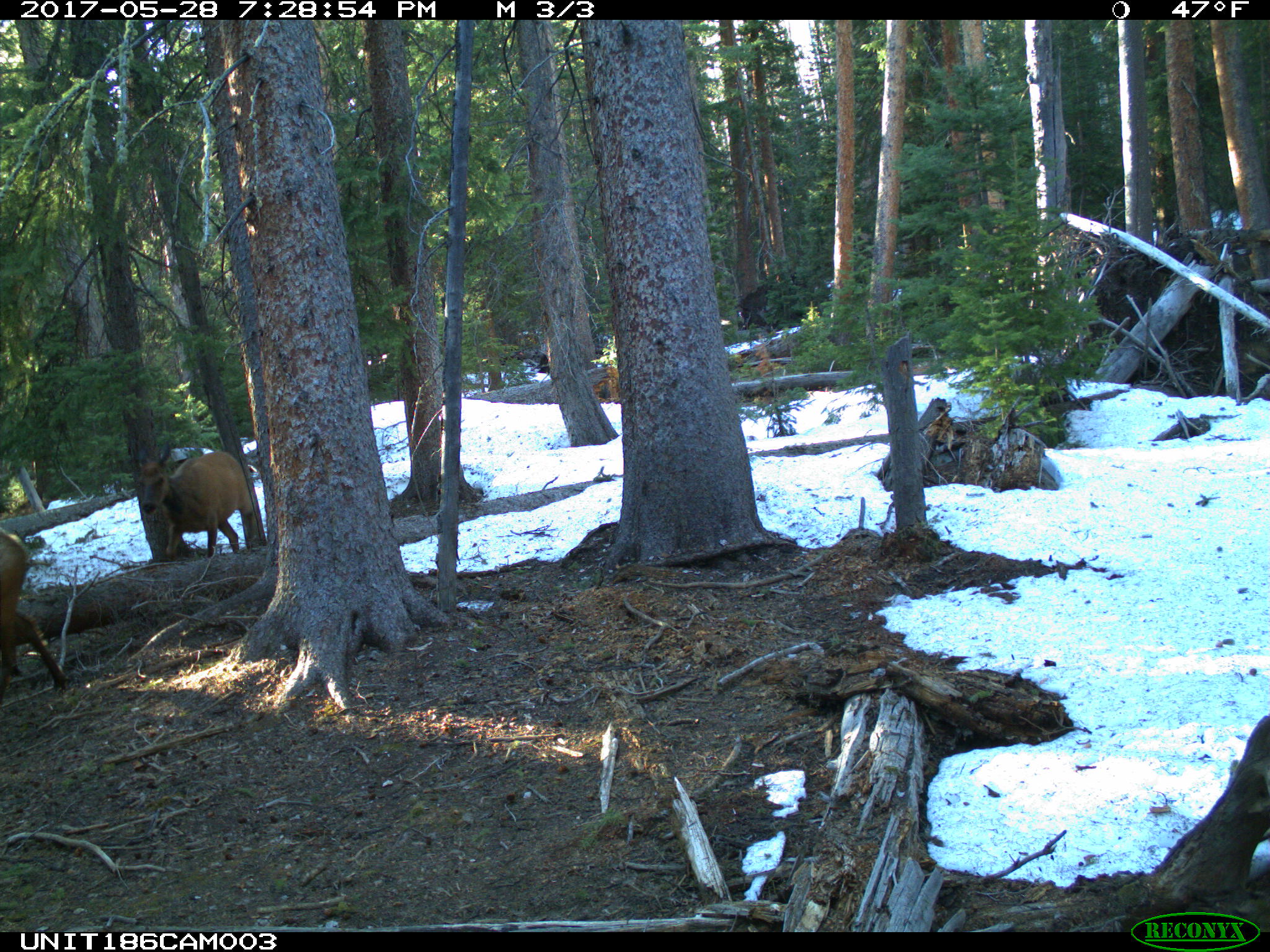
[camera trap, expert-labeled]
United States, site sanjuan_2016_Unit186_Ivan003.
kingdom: Animalia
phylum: Chordata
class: Mammalia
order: Artiodactyla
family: Cervidae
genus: Cervus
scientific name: Cervus elaphus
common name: red deer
Cervus elaphus (red deer).